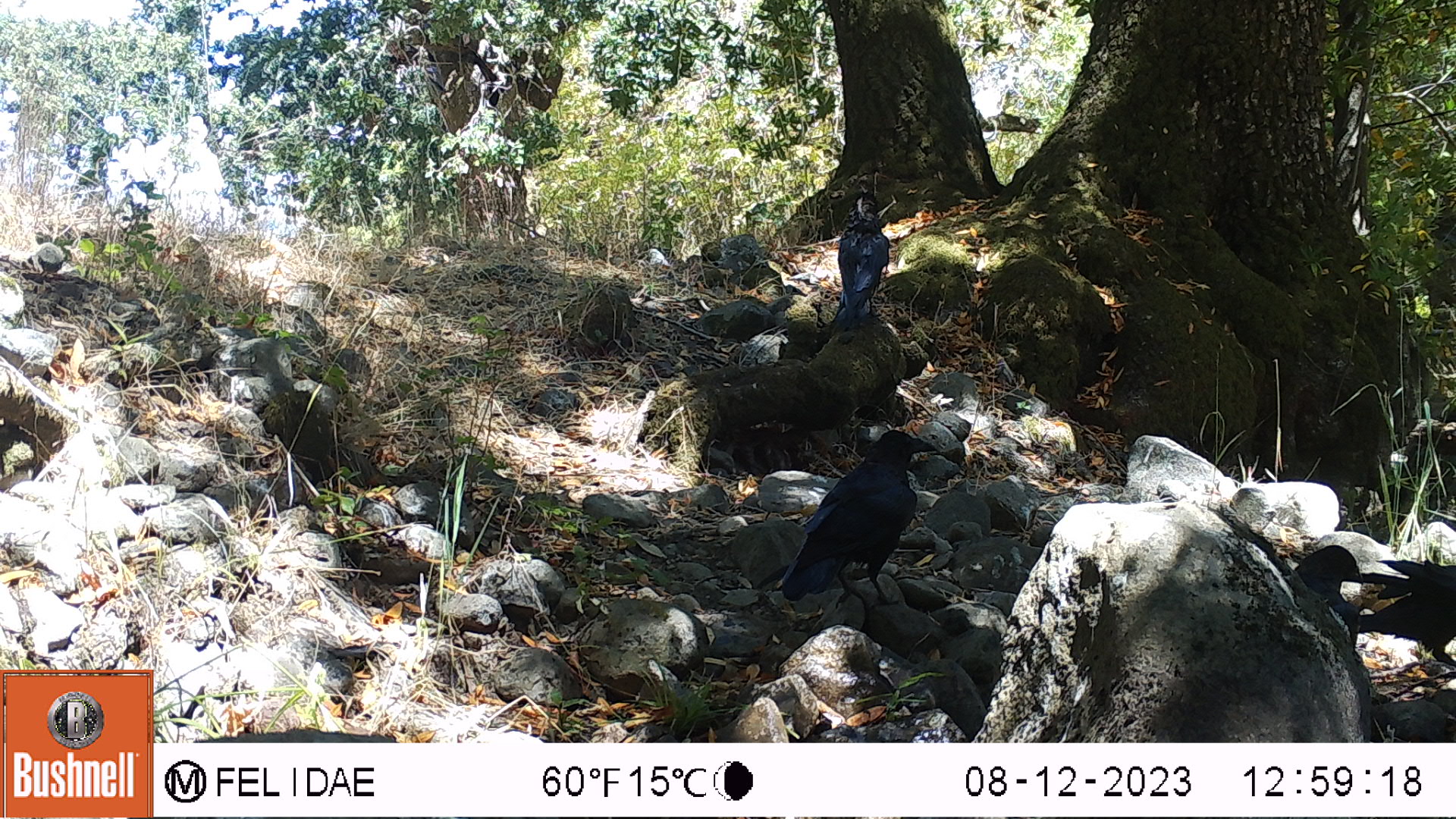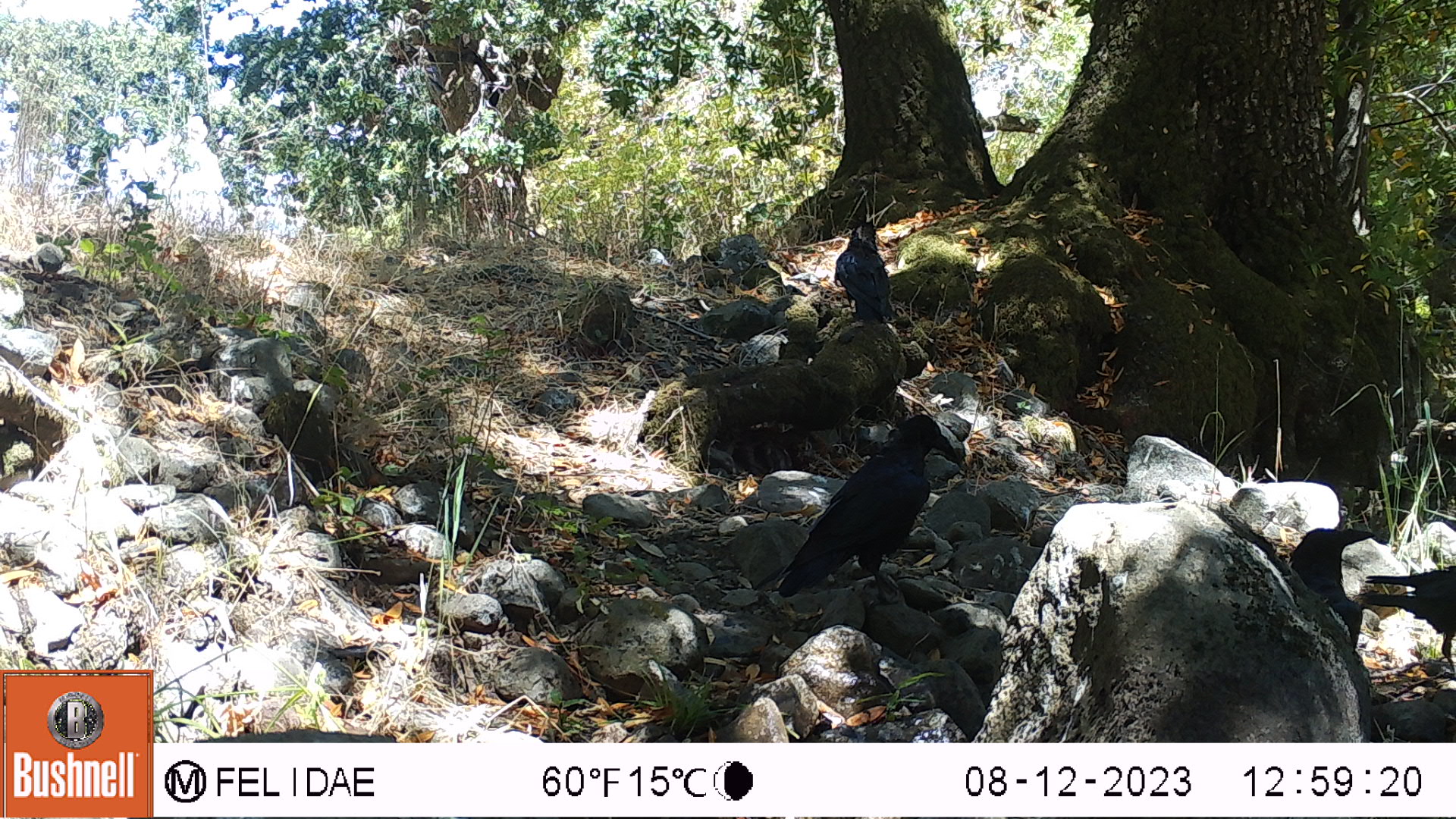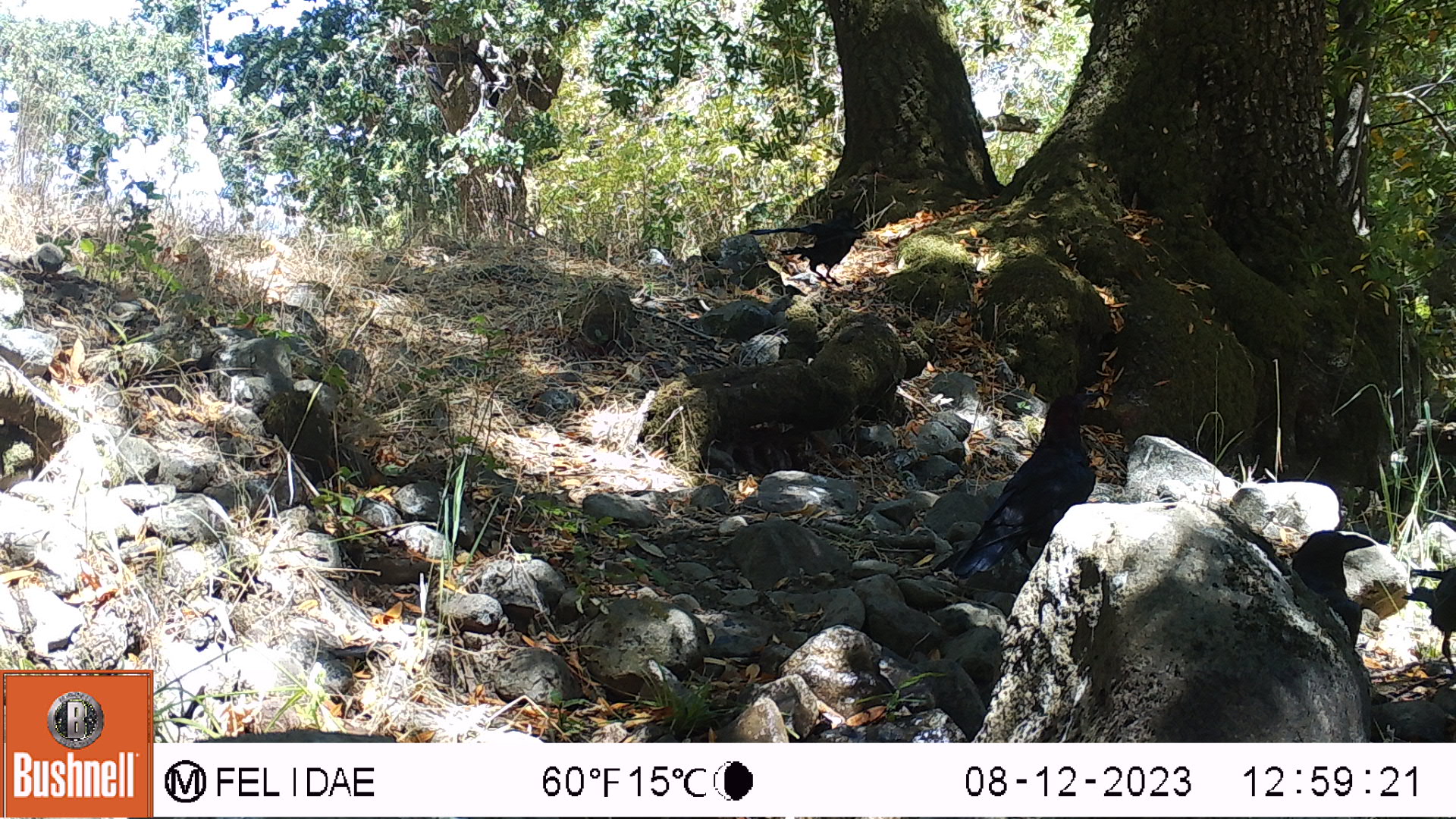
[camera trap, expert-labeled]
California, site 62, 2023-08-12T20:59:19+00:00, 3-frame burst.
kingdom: Animalia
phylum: Chordata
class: Aves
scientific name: Aves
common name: bird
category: unknown bird